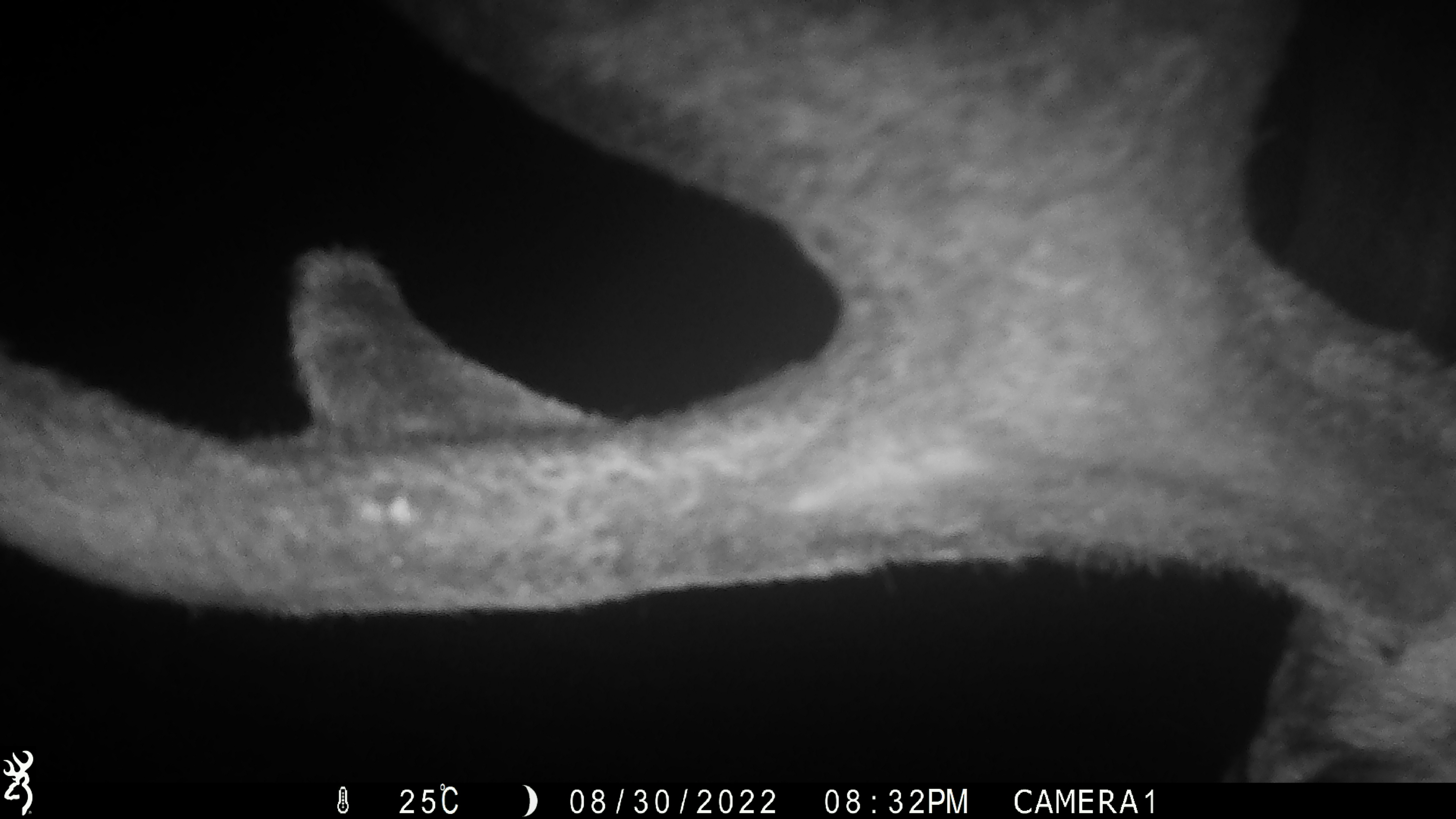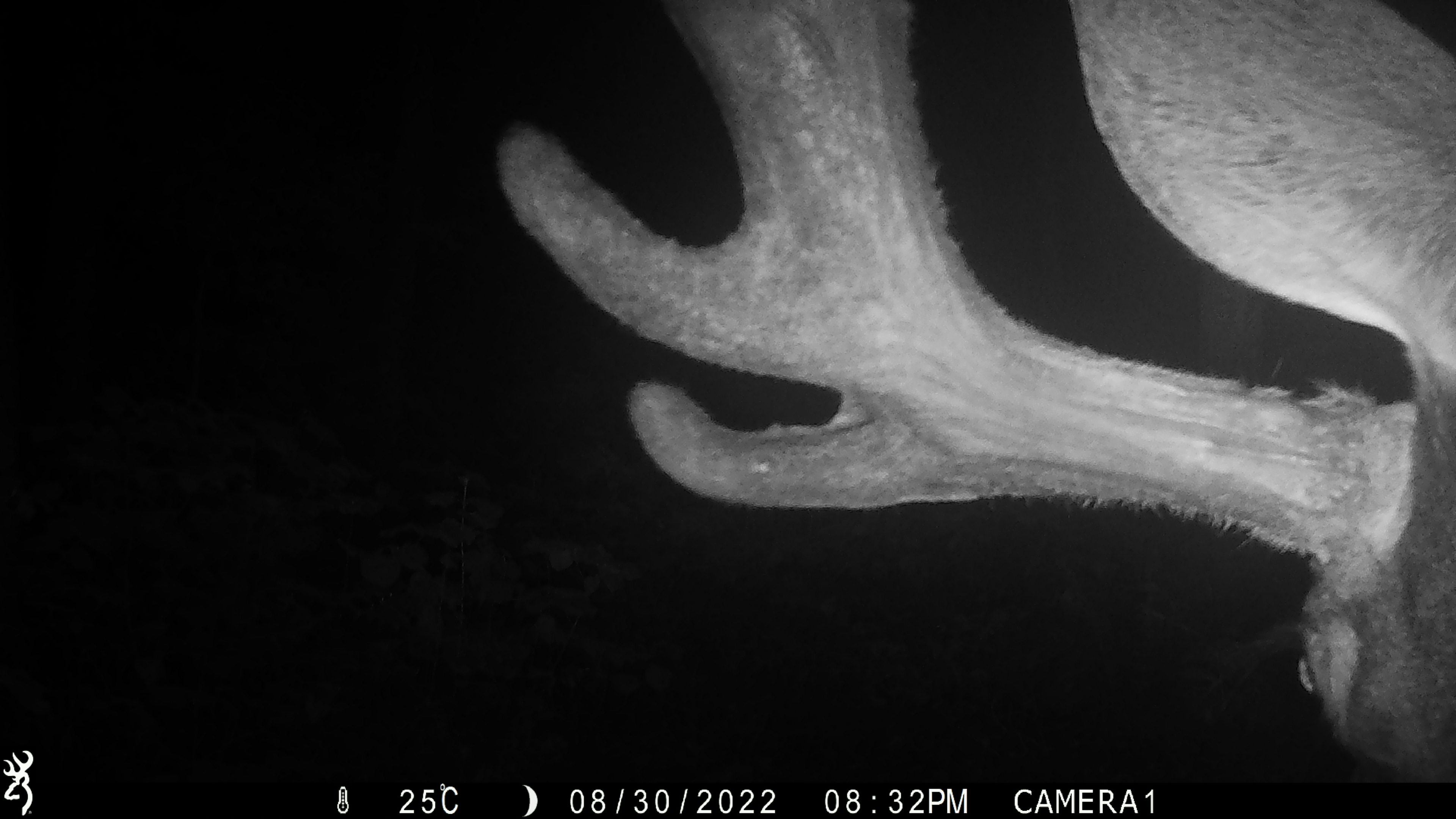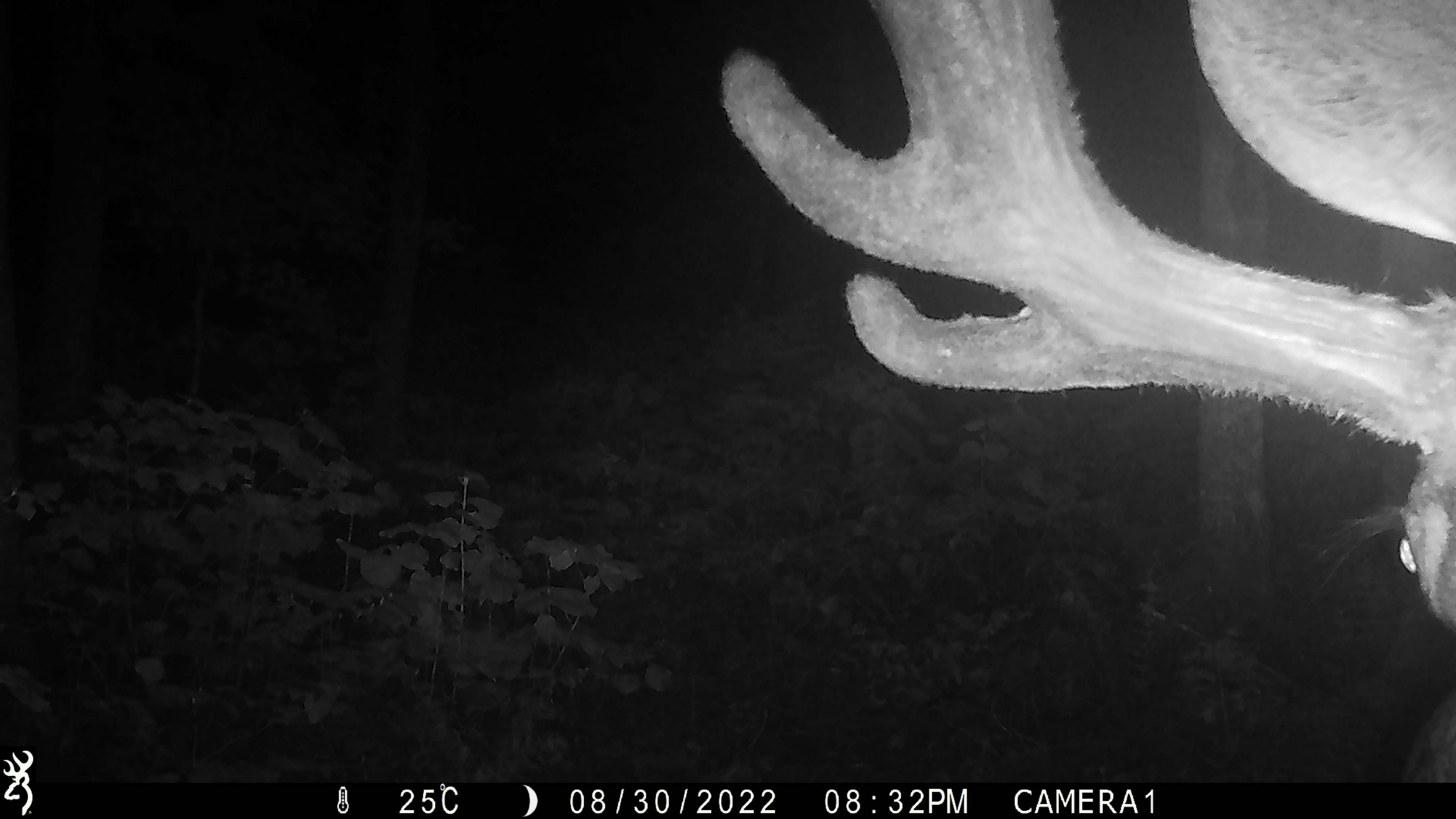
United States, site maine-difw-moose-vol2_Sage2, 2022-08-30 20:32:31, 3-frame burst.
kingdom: Animalia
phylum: Chordata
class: Mammalia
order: Artiodactyla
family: Cervidae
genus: Alces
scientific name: Alces alces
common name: moose